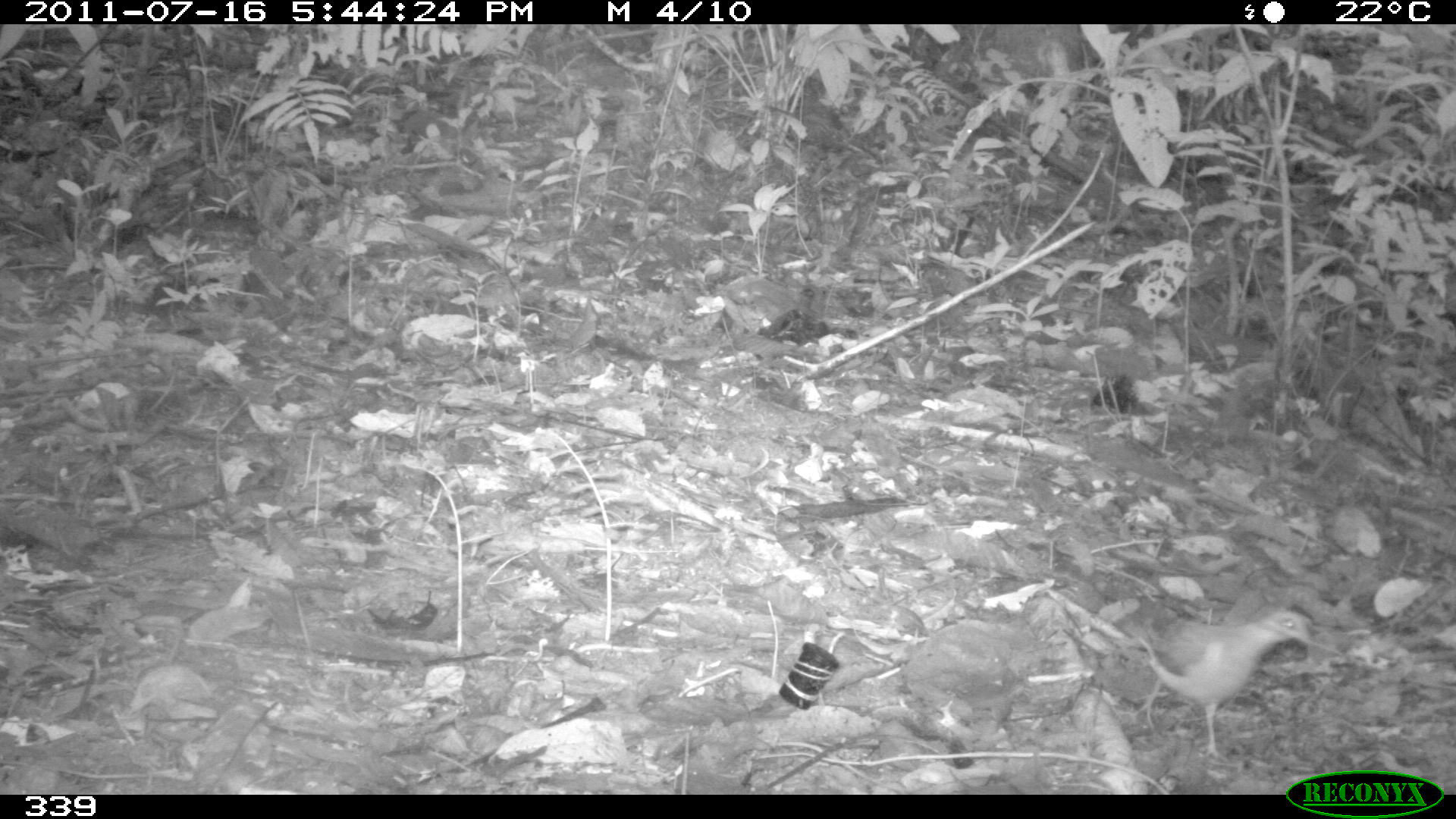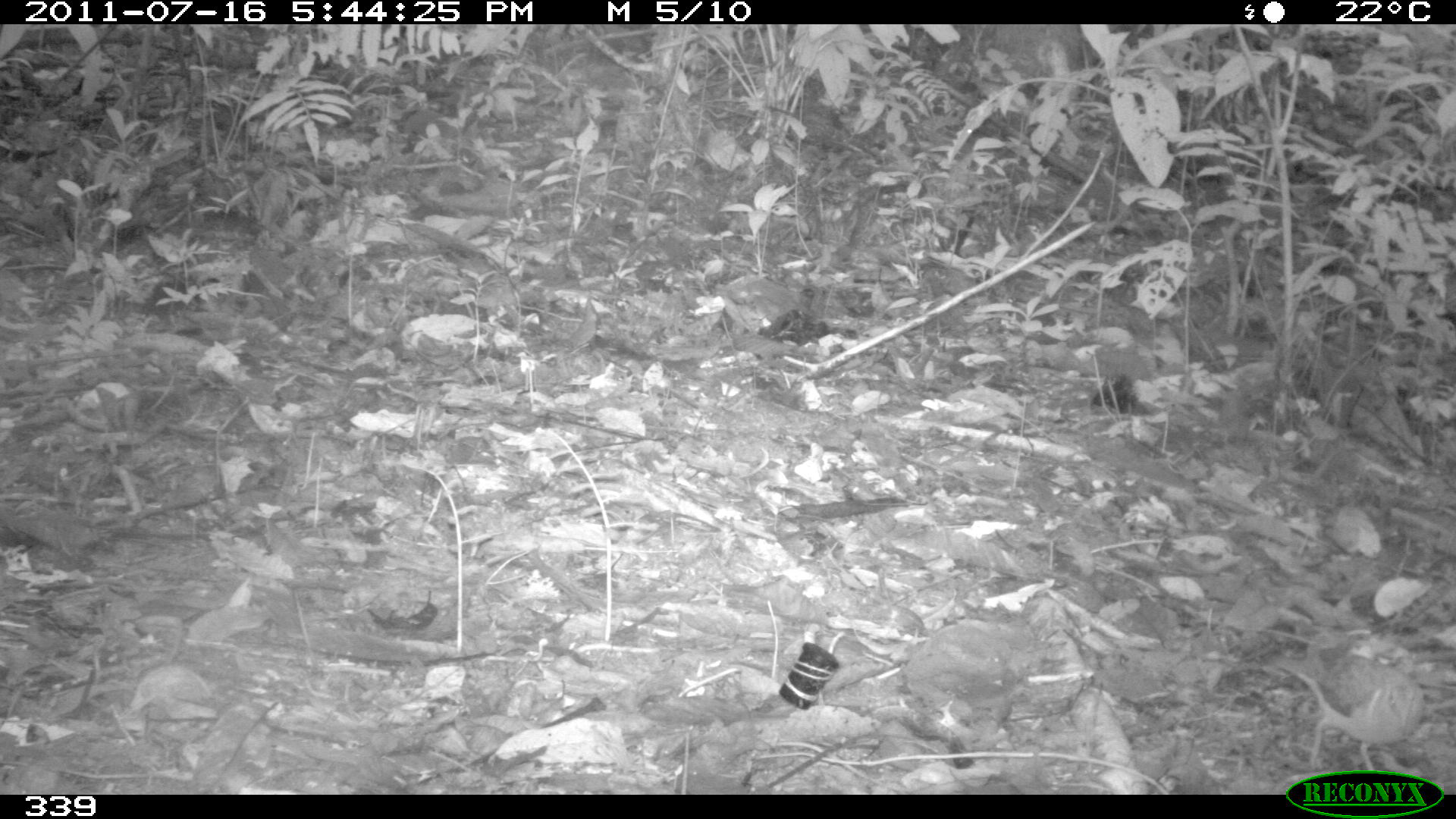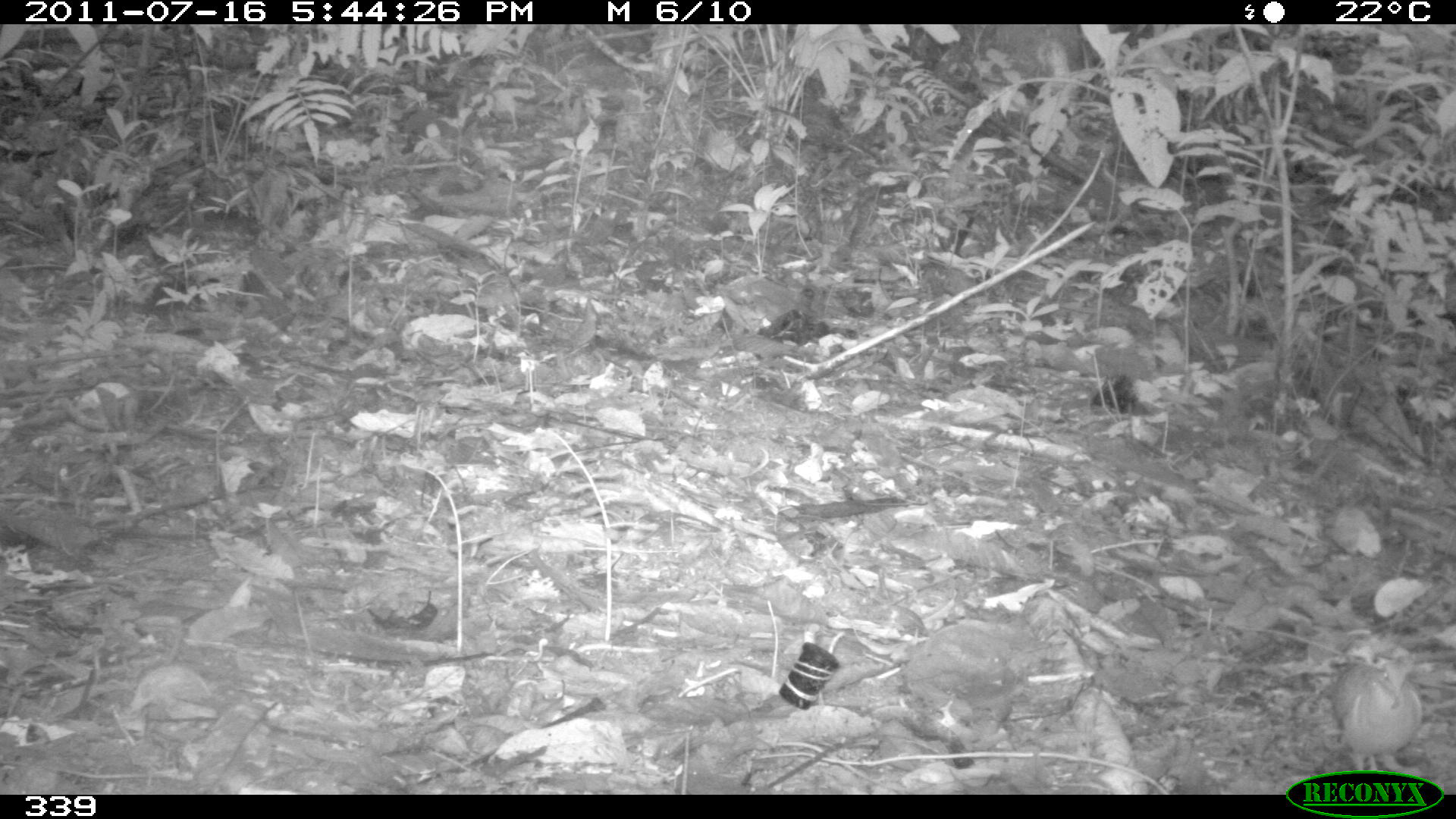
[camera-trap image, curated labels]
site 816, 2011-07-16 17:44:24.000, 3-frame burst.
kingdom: Animalia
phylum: Chordata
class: Aves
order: Columbiformes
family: Columbidae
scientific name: Columbidae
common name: dove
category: paloma